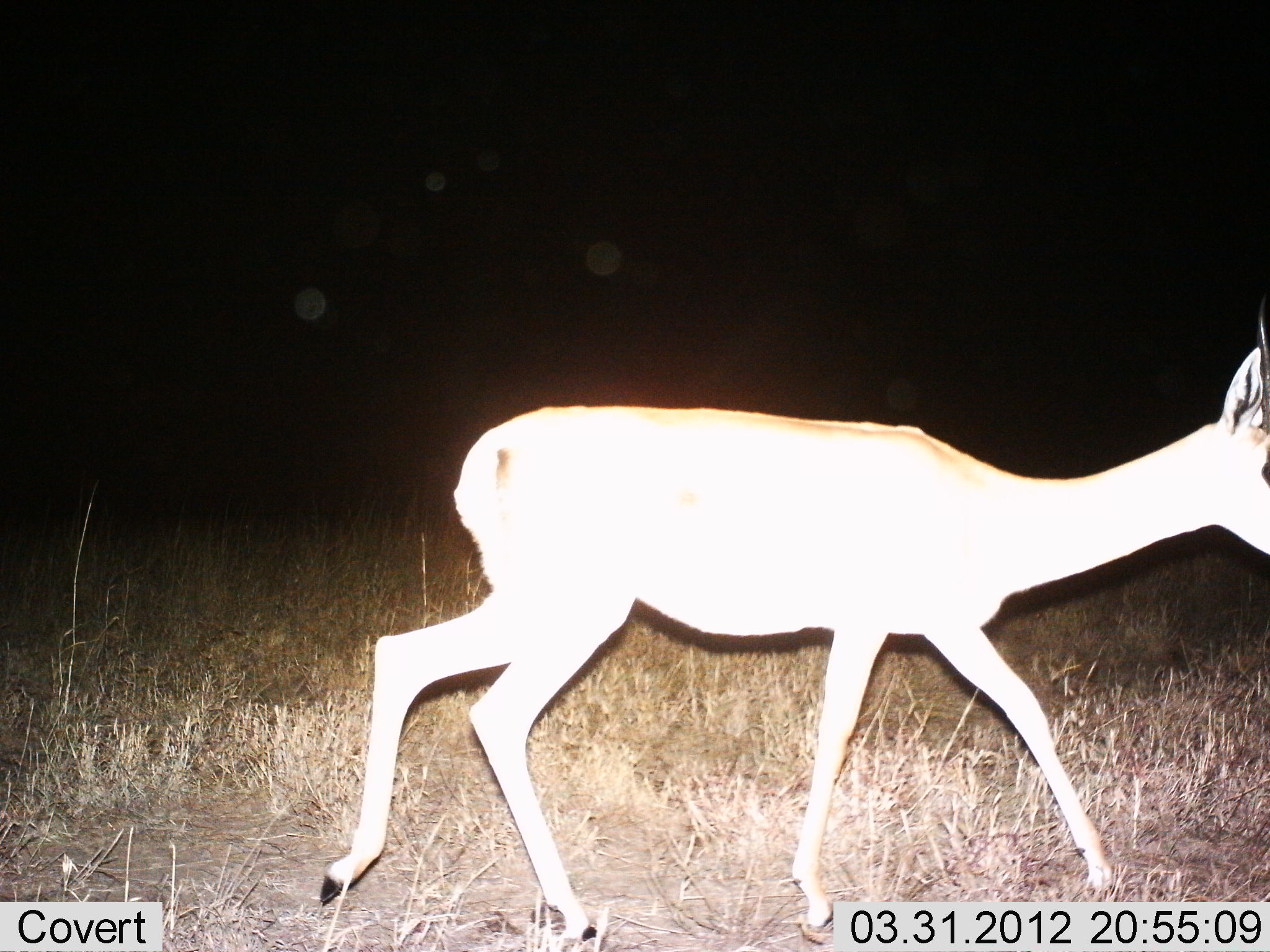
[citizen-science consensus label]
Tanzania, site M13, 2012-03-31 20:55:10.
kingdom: Animalia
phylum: Chordata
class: Mammalia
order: Artiodactyla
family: Bovidae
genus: Nanger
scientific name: Nanger granti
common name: grant's gazelle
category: gazellegrants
Gazellegrants (grant's gazelle) (Nanger granti), count 1. Behavior (volunteer vote fractions): standing 7%, resting 0%, moving 93%, interacting 0%. Young present (vote fraction): 0%. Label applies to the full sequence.